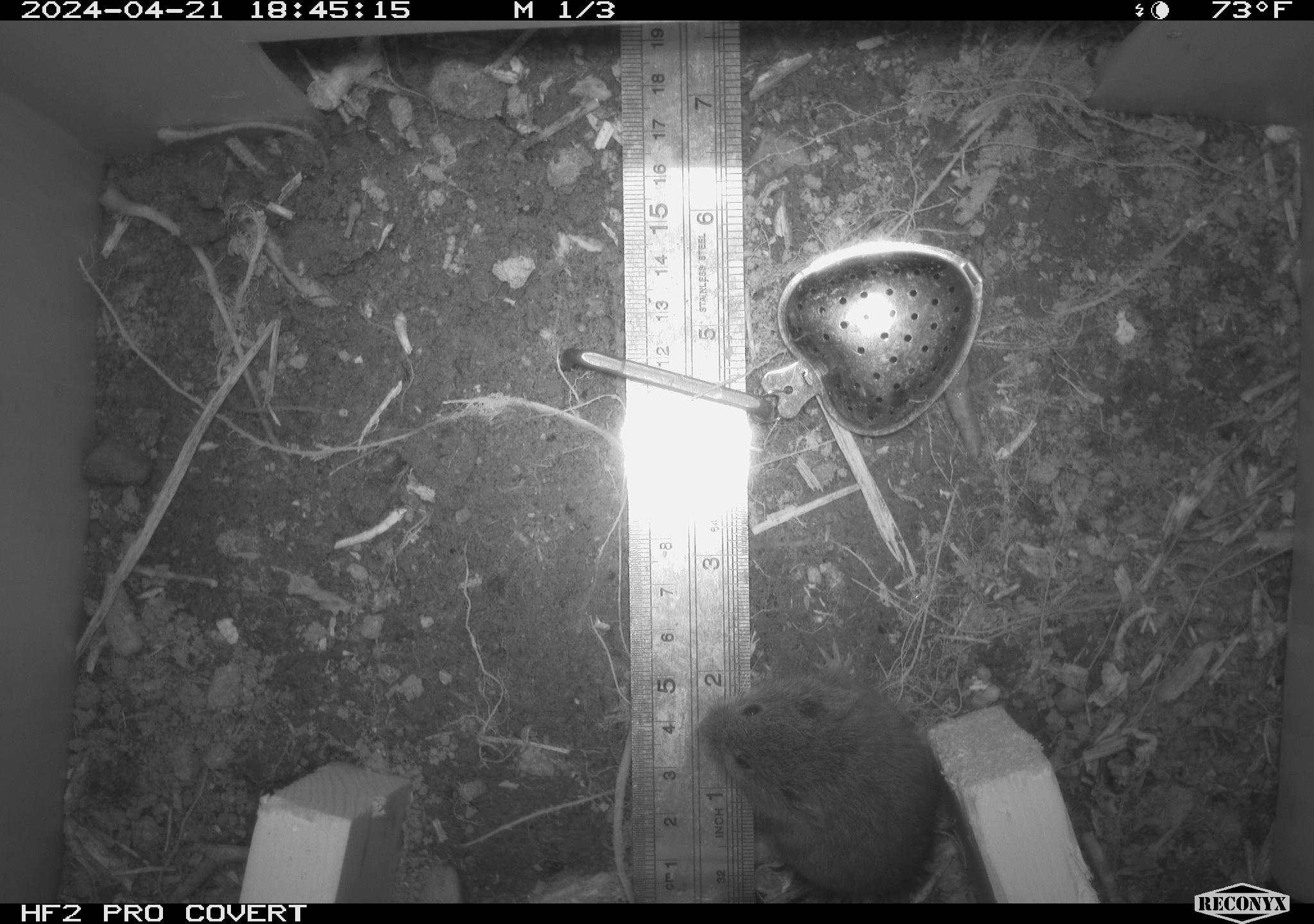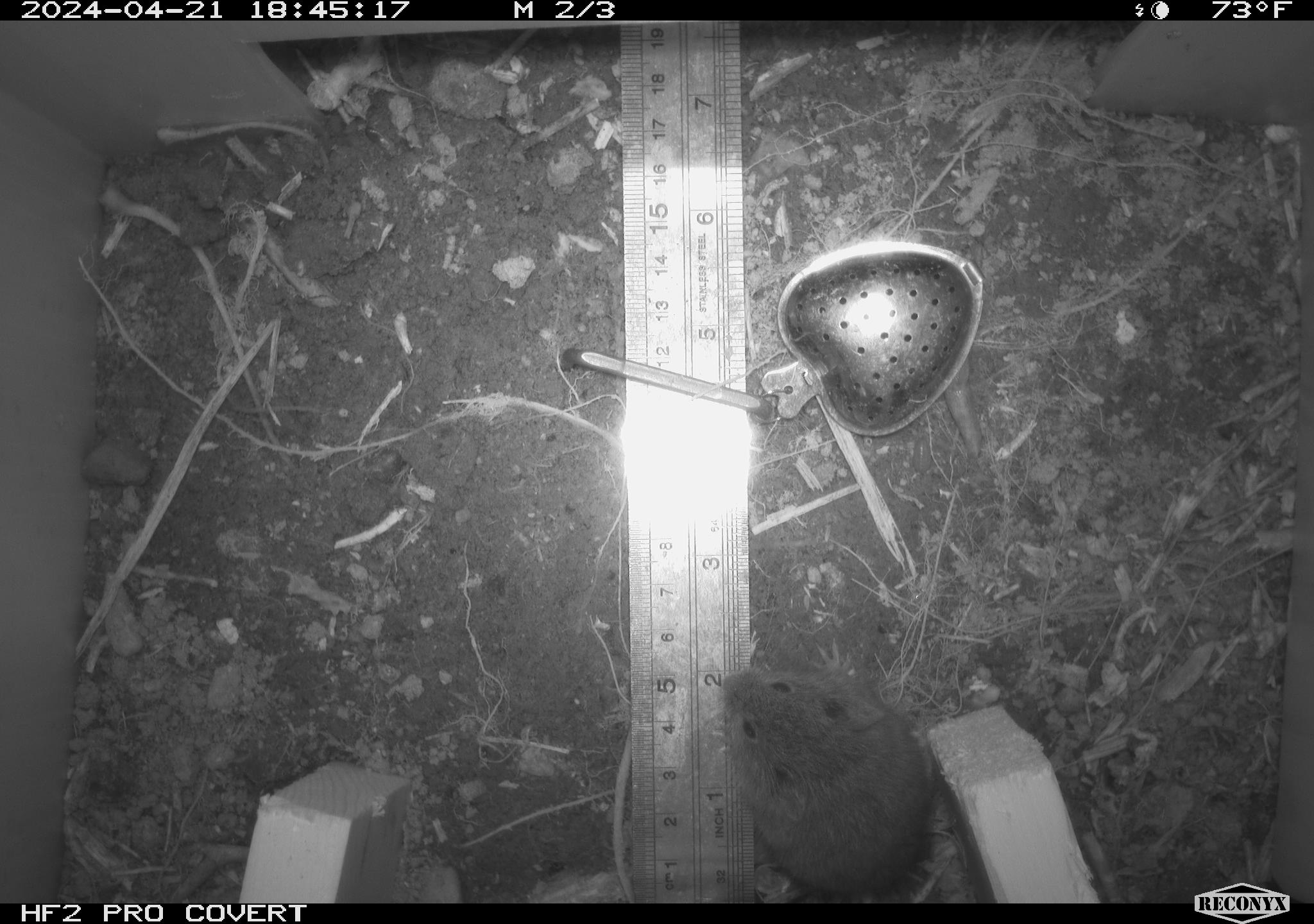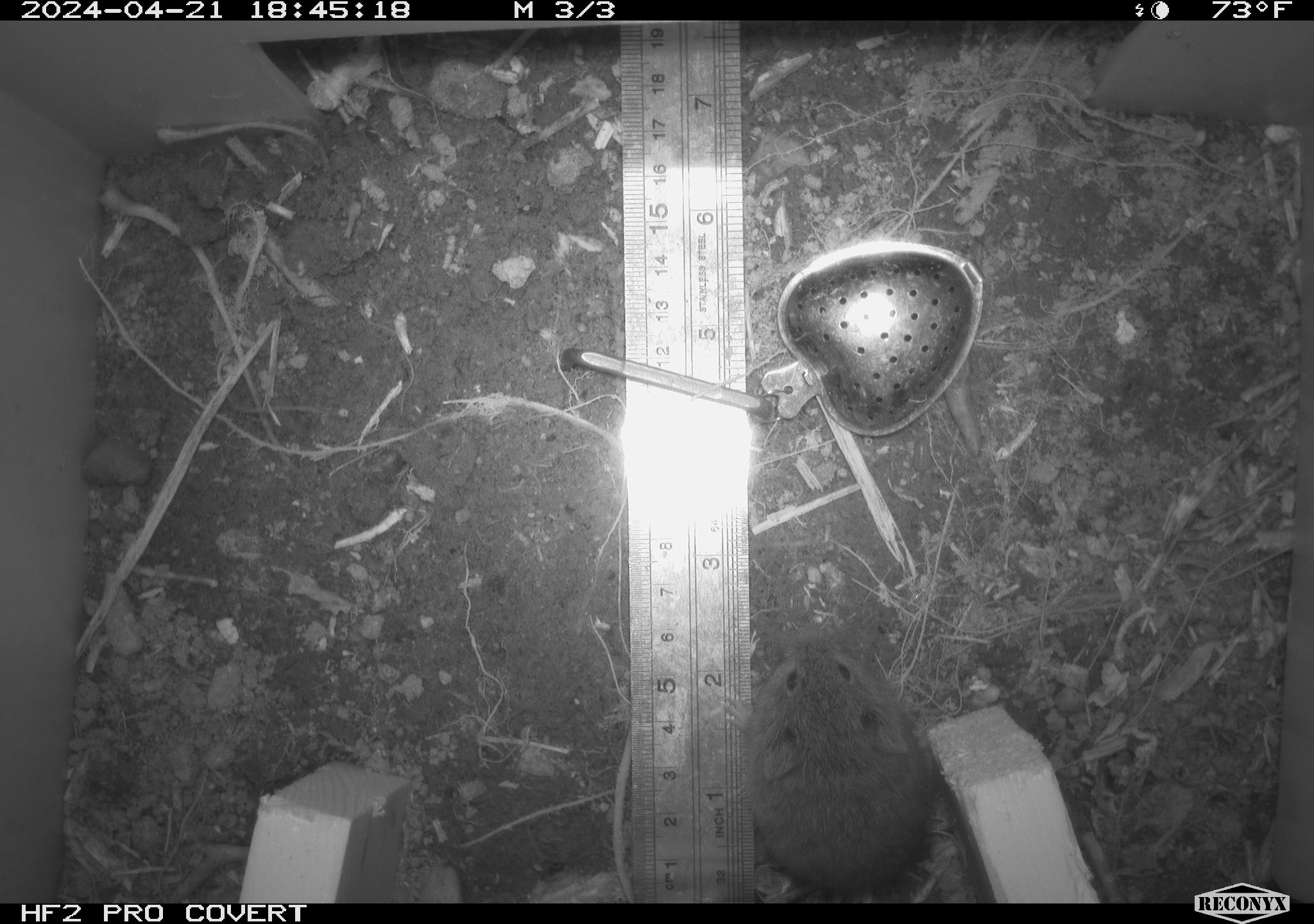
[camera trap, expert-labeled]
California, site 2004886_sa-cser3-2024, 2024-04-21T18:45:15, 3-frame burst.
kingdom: Animalia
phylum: Chordata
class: Mammalia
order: Rodentia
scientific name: Rodentia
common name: rodent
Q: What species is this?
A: Rodent (Rodentia).